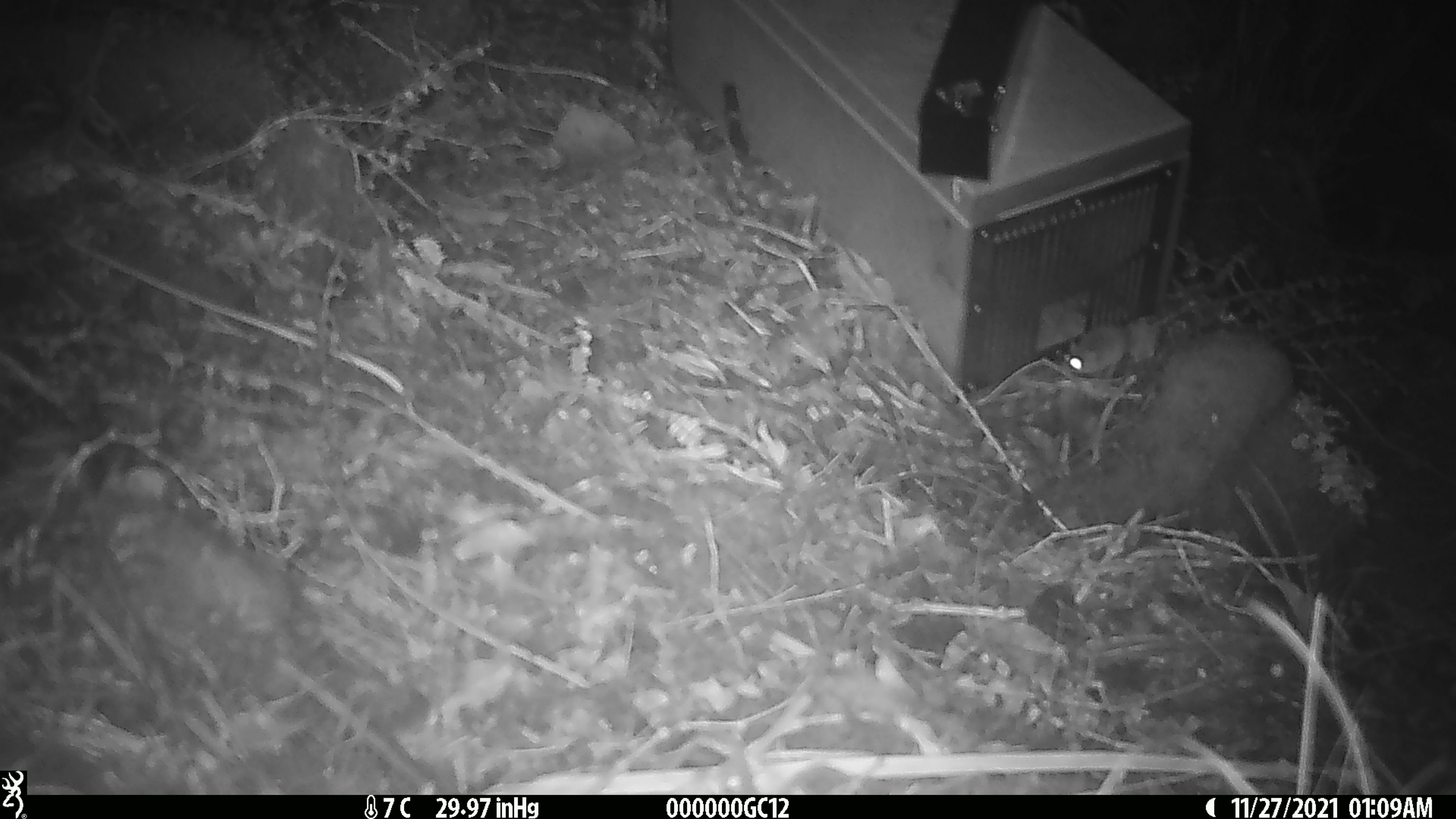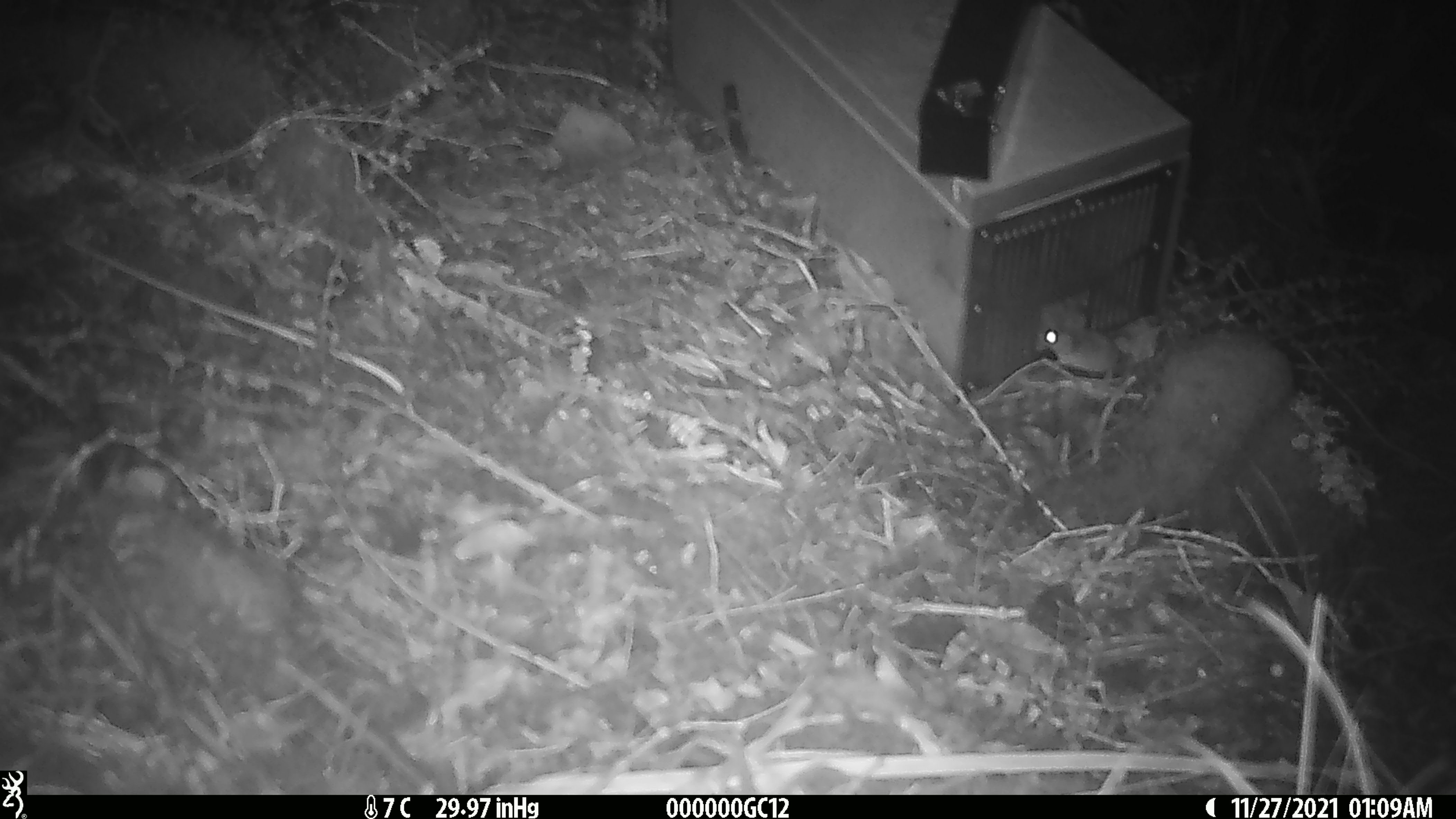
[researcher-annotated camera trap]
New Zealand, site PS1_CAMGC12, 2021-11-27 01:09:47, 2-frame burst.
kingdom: Animalia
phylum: Chordata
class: Mammalia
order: Rodentia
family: Muridae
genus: Mus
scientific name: Mus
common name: mouse